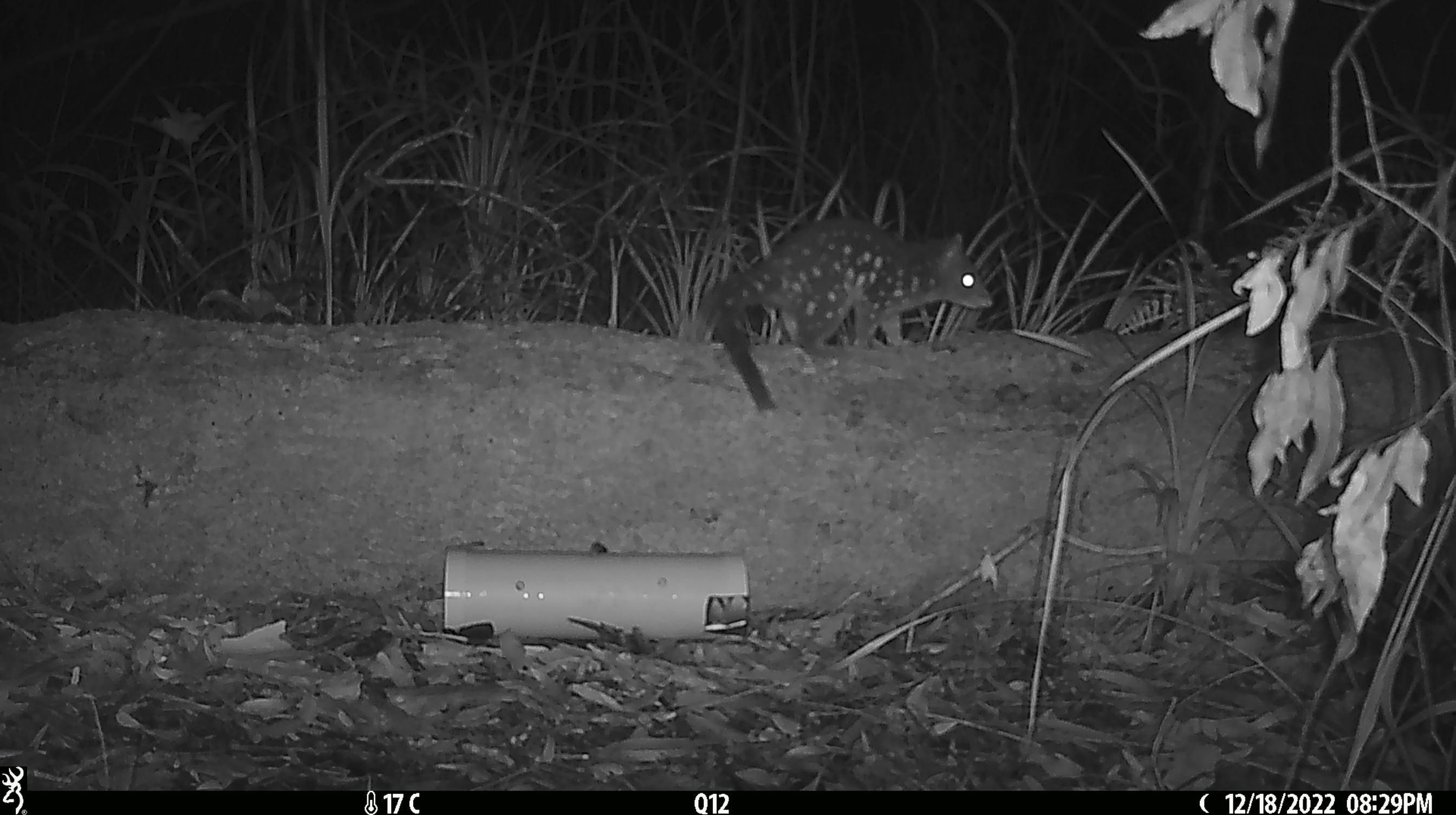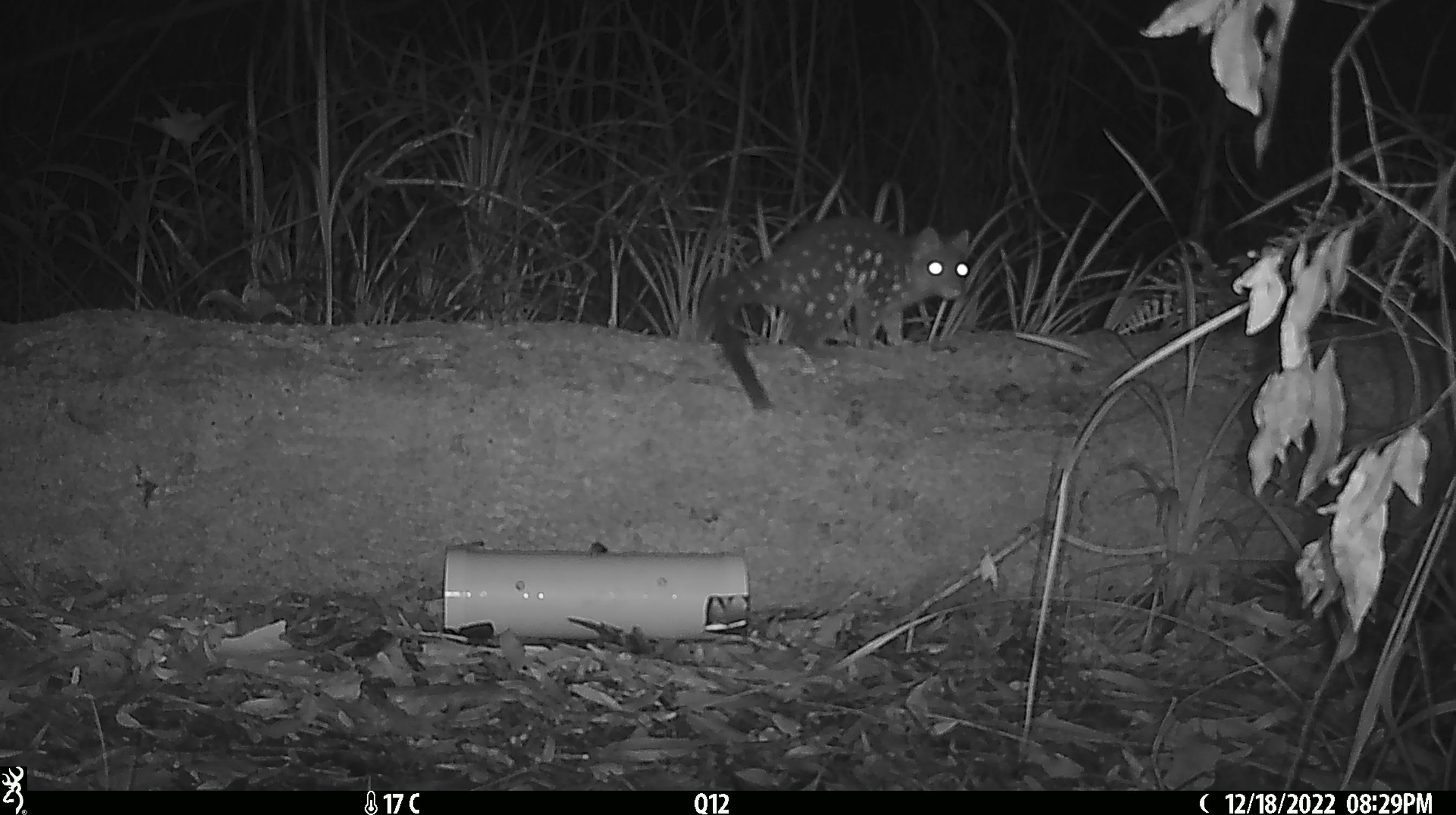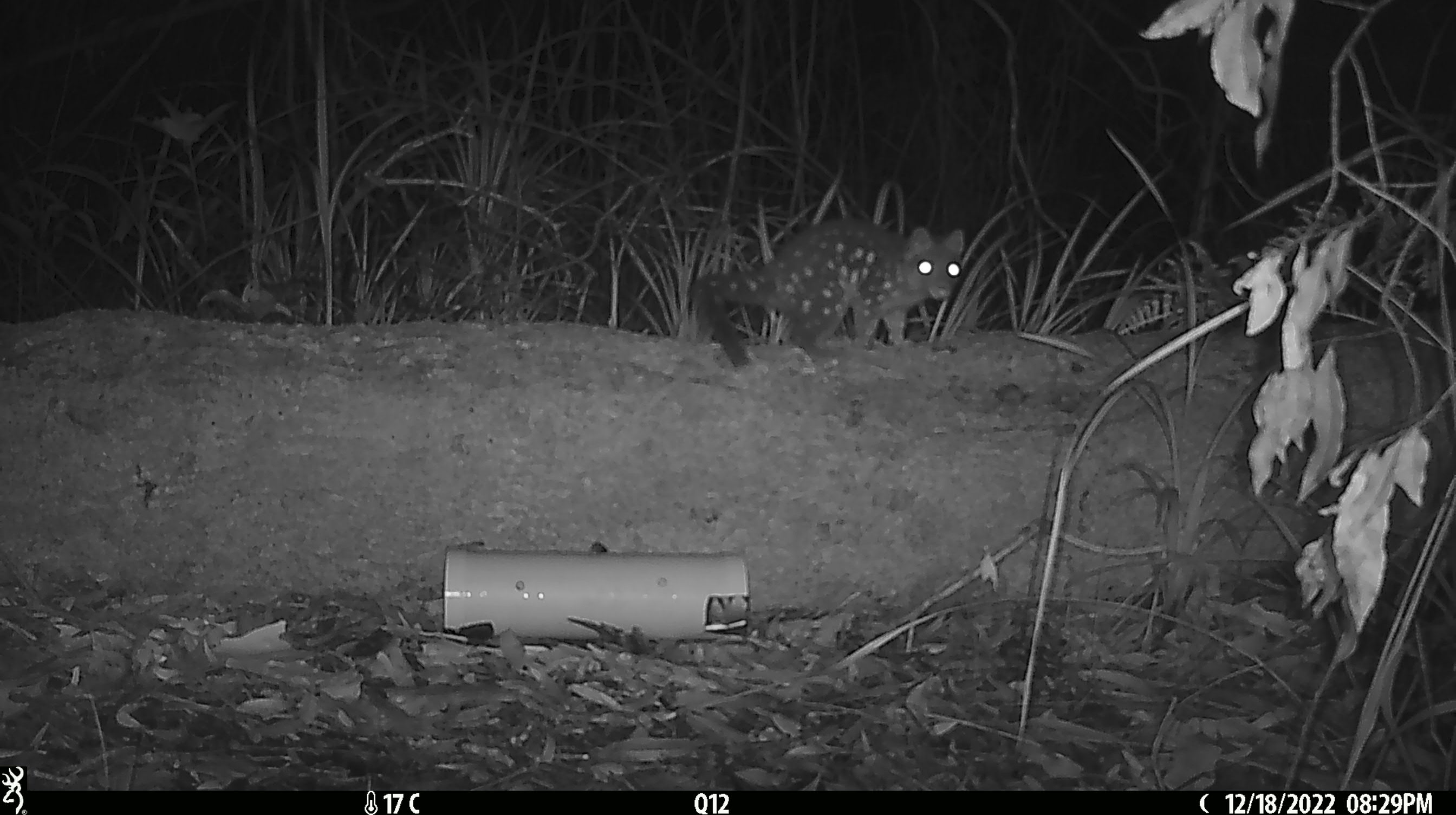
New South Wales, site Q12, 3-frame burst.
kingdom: Animalia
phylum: Chordata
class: Mammalia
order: Dasyuromorphia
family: Dasyuridae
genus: Dasyurus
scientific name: Dasyurus maculatus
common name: spotted-tailed quoll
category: quoll